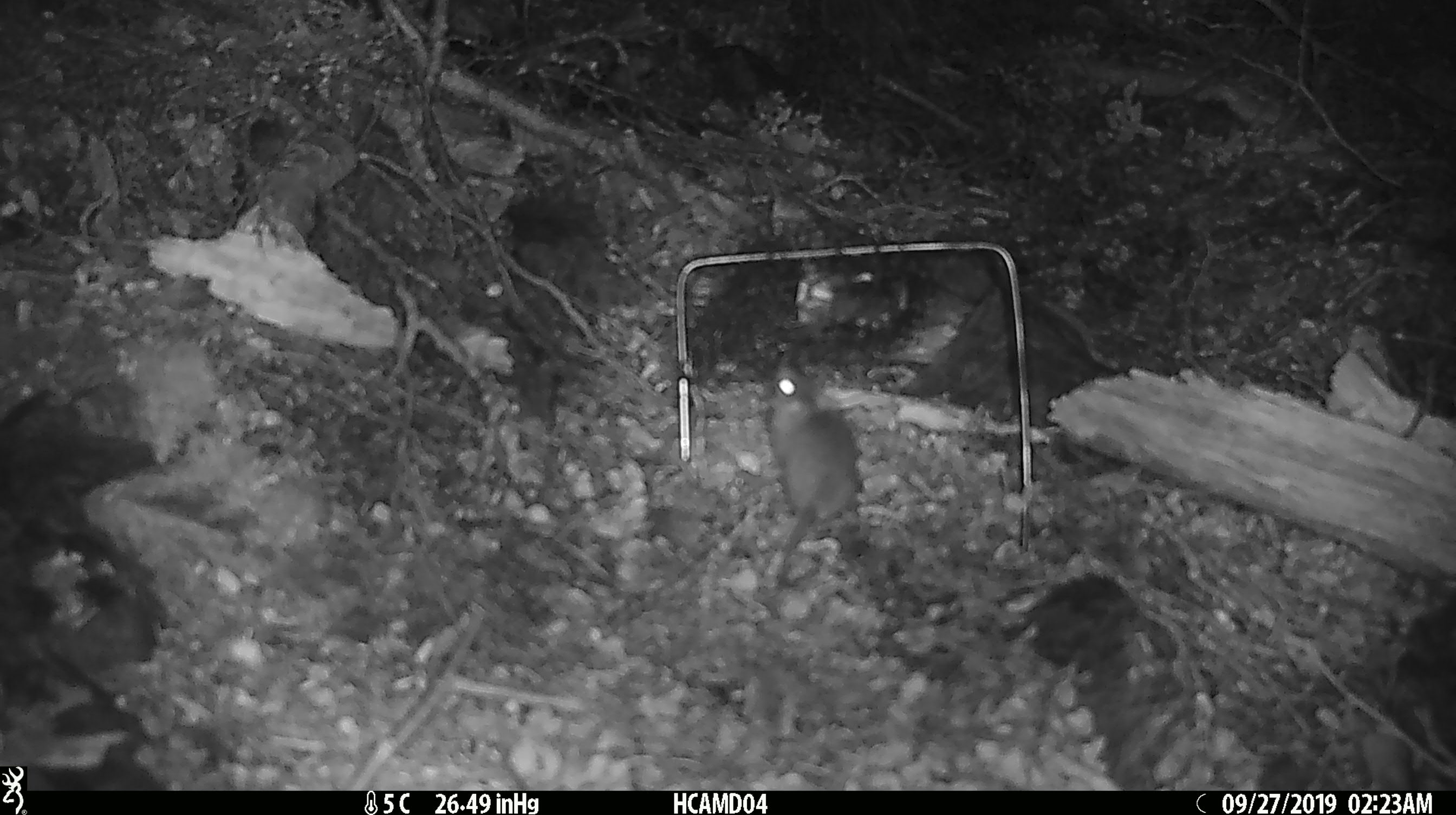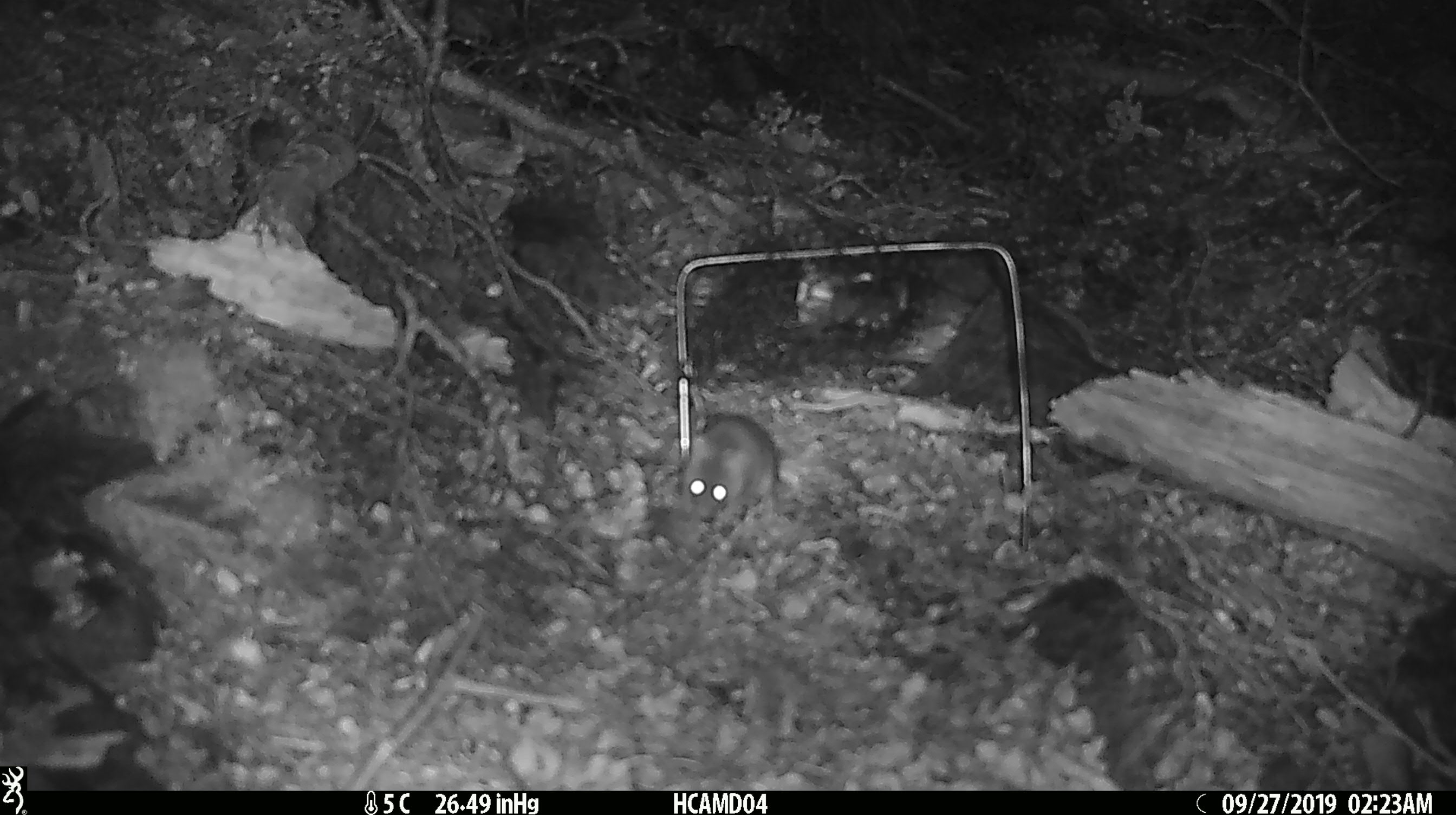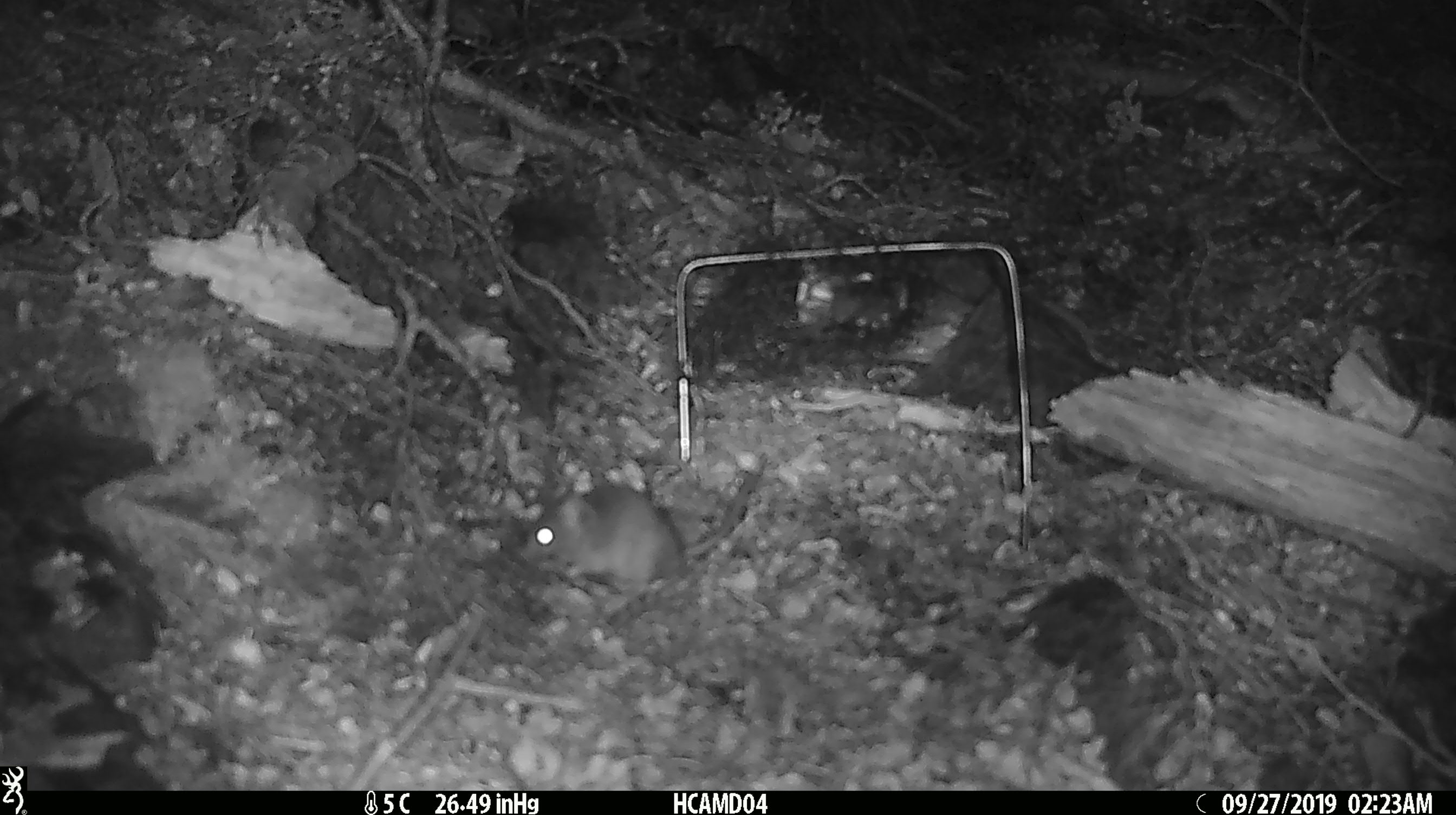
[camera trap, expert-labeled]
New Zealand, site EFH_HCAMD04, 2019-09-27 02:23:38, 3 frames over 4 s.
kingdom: Animalia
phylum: Chordata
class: Mammalia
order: Rodentia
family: Muridae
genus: Mus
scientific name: Mus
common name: mouse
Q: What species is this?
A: Mouse (Mus).